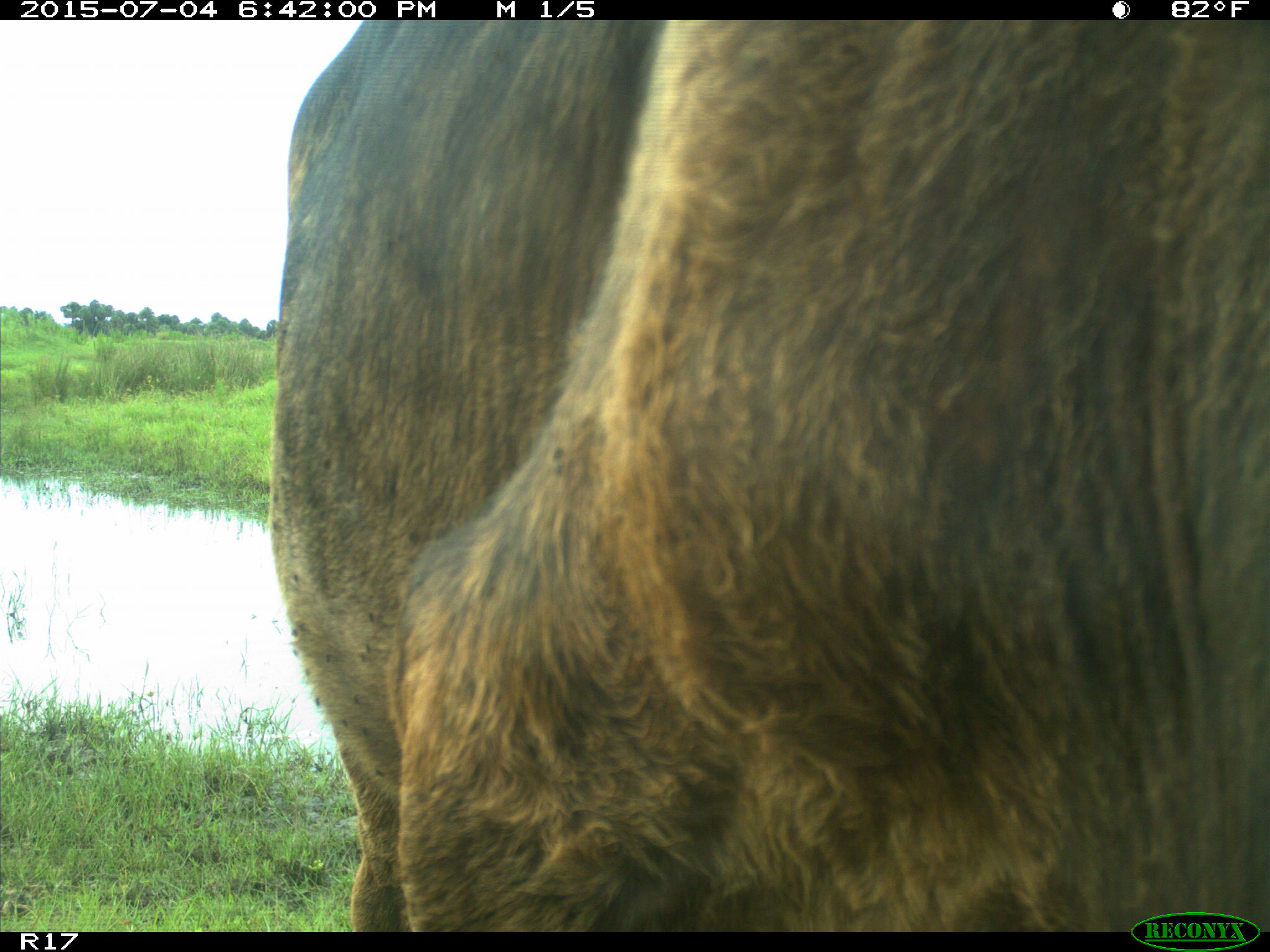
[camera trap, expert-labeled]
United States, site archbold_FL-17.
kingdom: Animalia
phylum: Chordata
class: Mammalia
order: Artiodactyla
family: Bovidae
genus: Bos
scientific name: Bos taurus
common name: domestic cow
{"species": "Bos taurus (domestic cow)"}